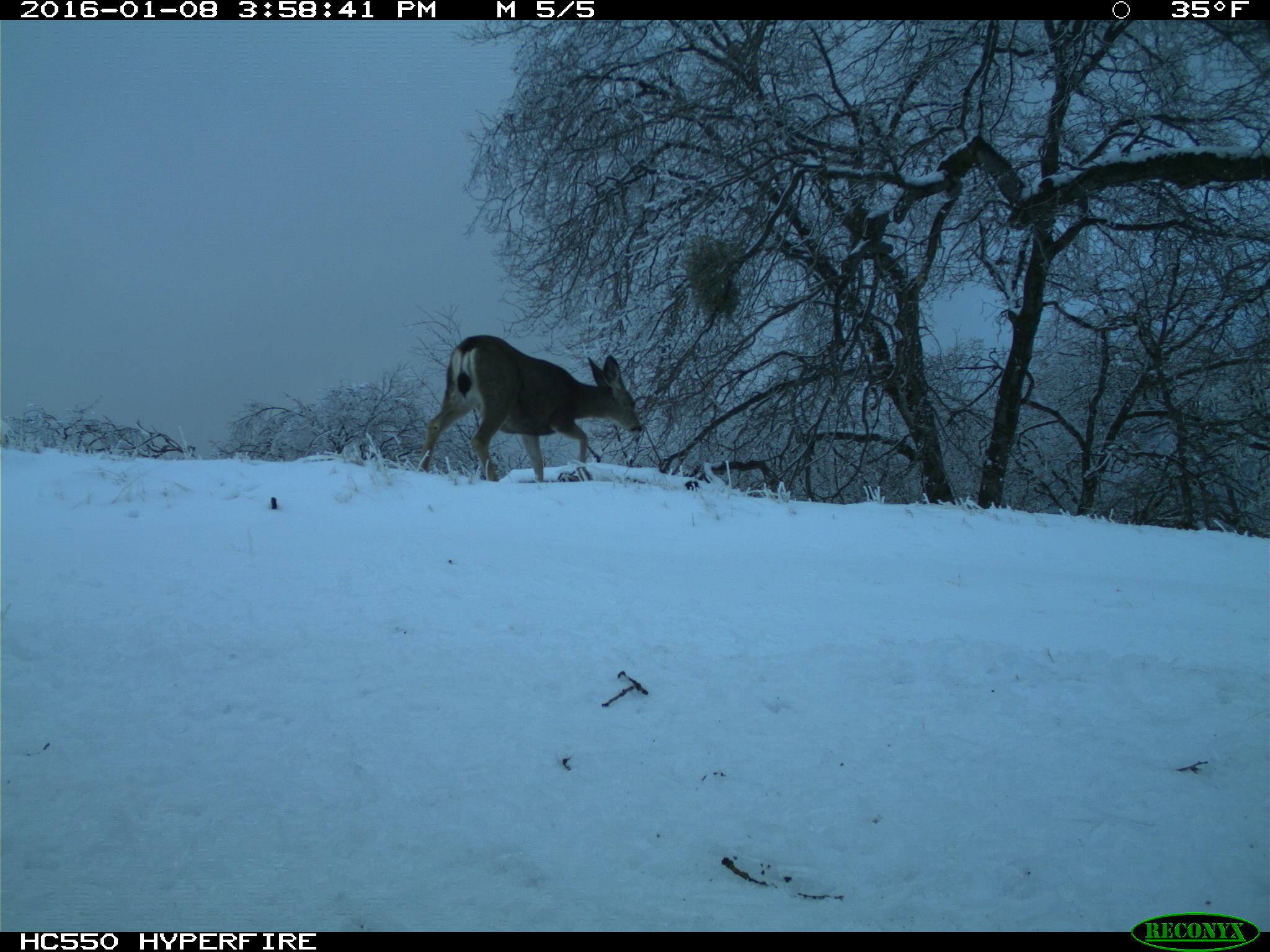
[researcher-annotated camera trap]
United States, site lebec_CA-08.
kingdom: Animalia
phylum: Chordata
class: Mammalia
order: Artiodactyla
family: Cervidae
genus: Odocoileus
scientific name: Odocoileus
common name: deer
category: unidentified deer